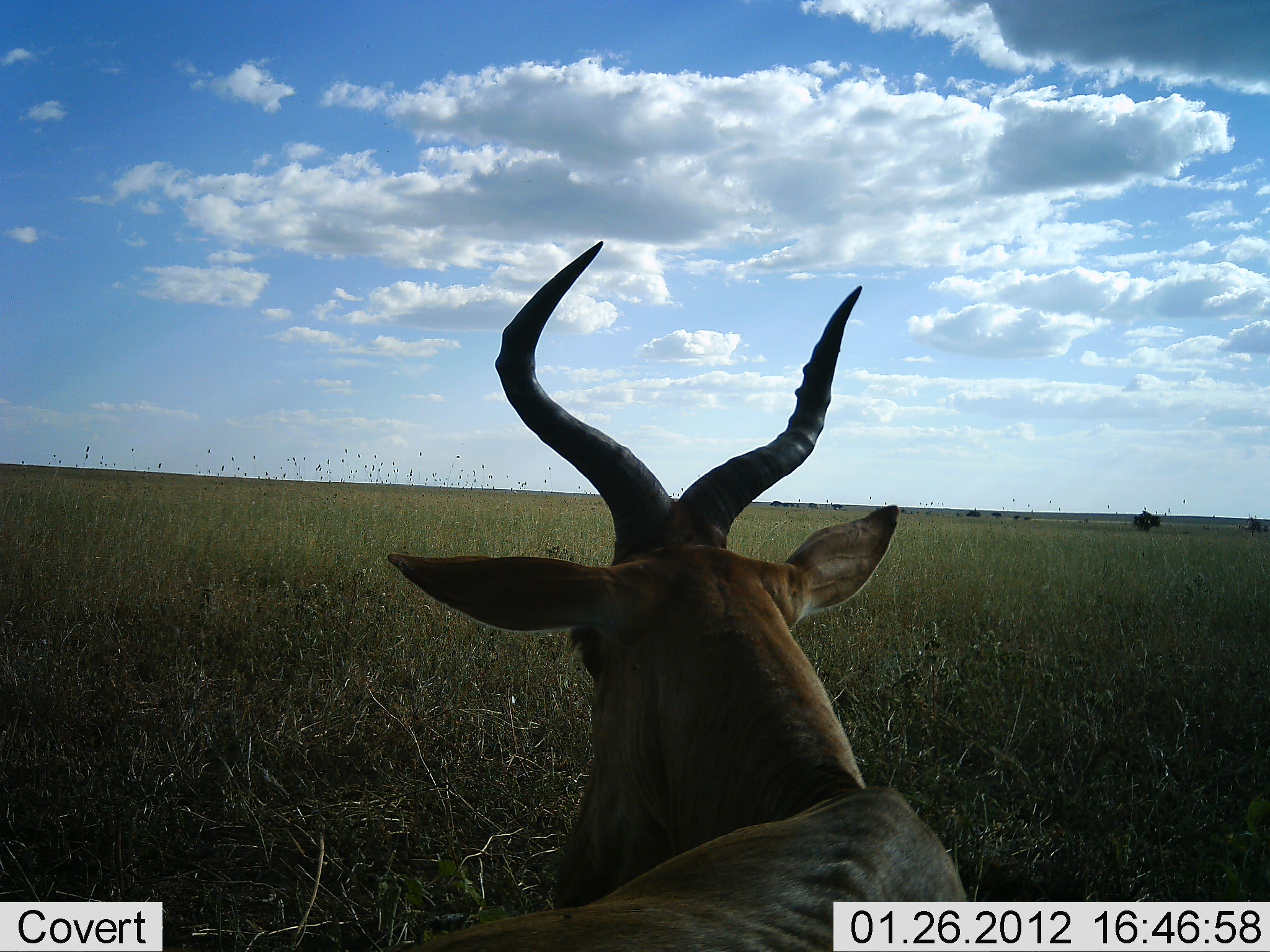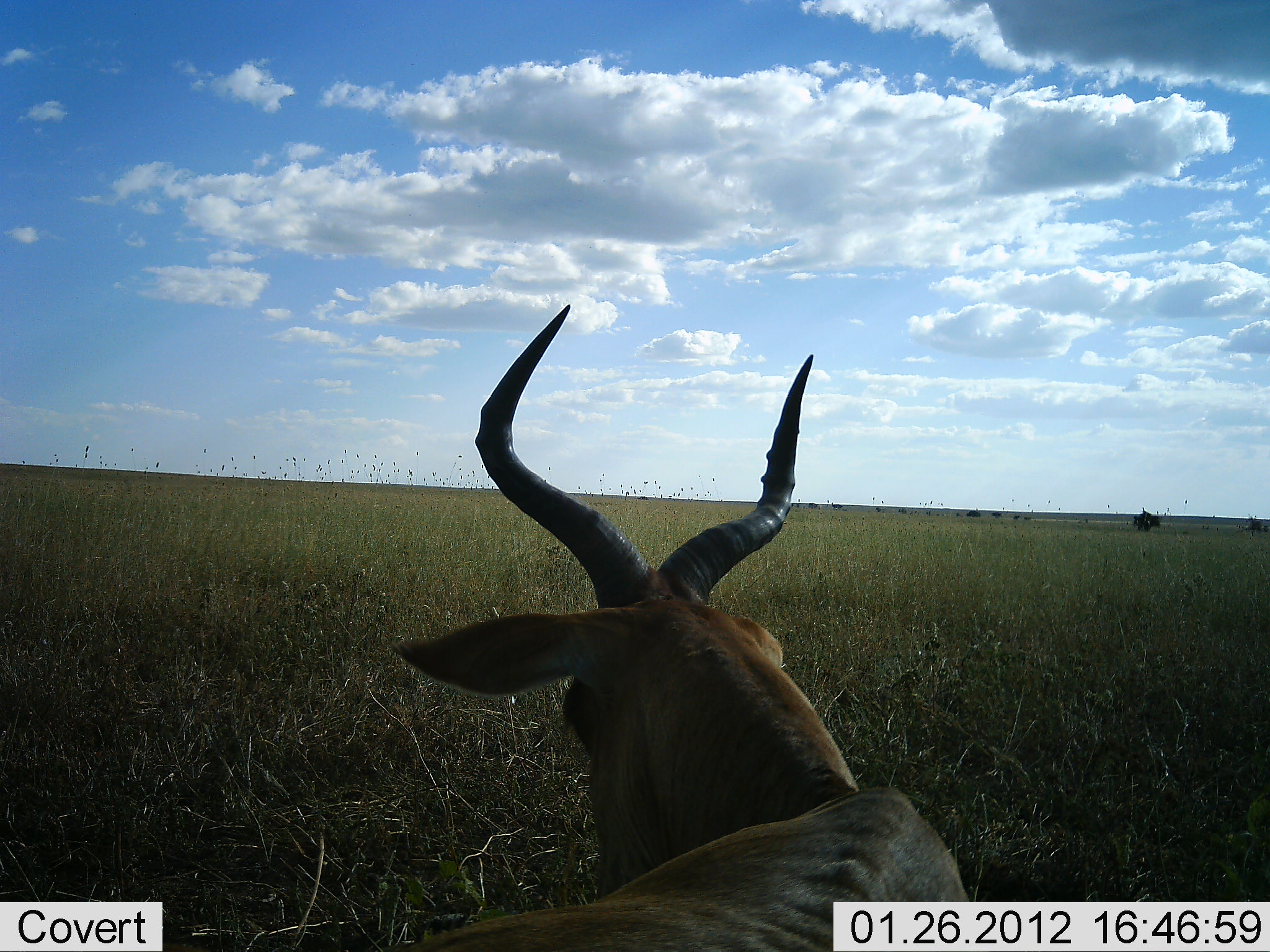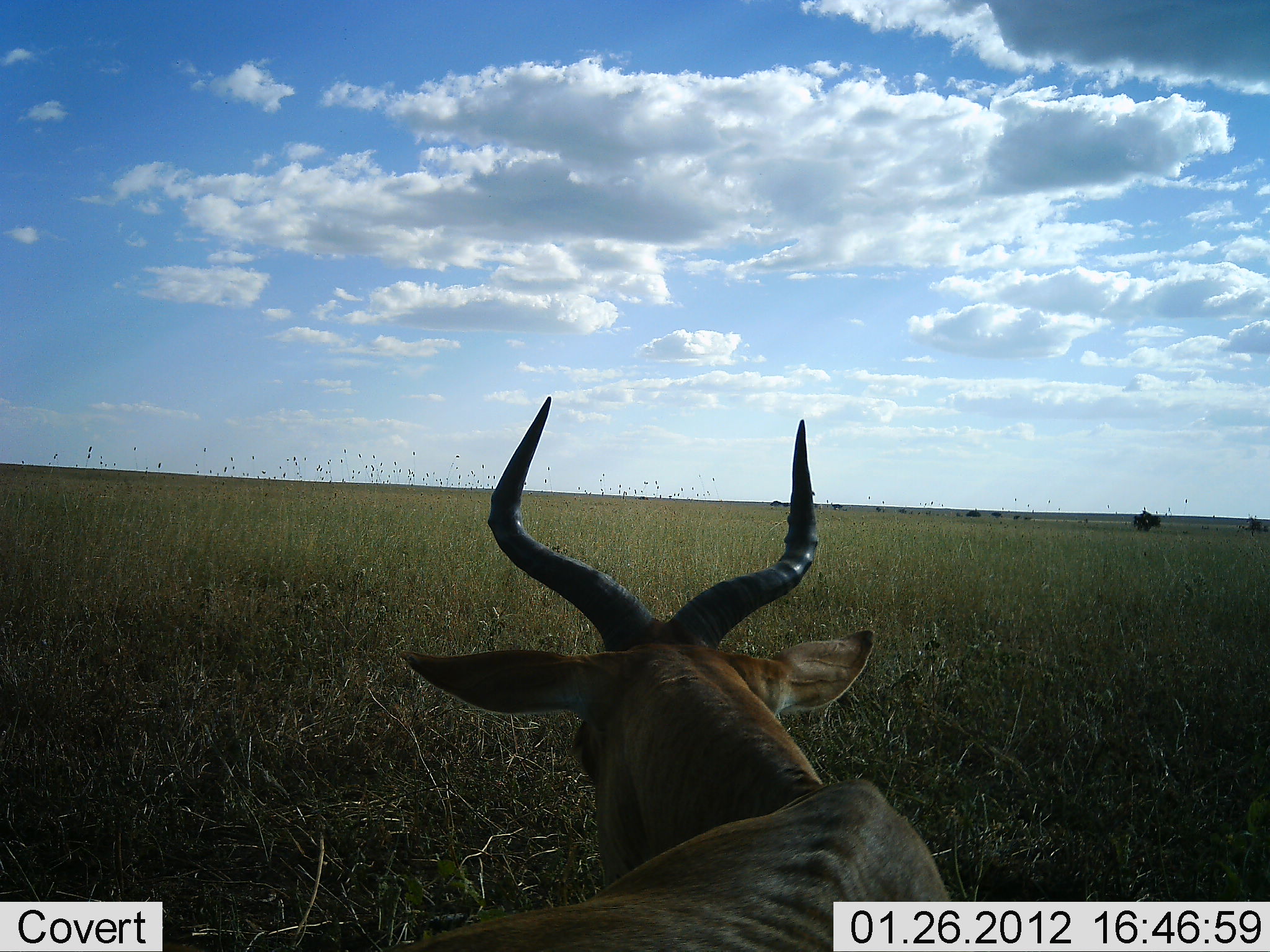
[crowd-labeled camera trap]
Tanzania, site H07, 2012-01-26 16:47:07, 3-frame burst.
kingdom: Animalia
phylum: Chordata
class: Mammalia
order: Artiodactyla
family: Bovidae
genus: Alcelaphus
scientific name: Alcelaphus buselaphus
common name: hartebeest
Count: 1.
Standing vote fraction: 36%.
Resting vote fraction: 45%.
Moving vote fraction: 5%.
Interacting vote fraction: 0%.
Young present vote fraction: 0%.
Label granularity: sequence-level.